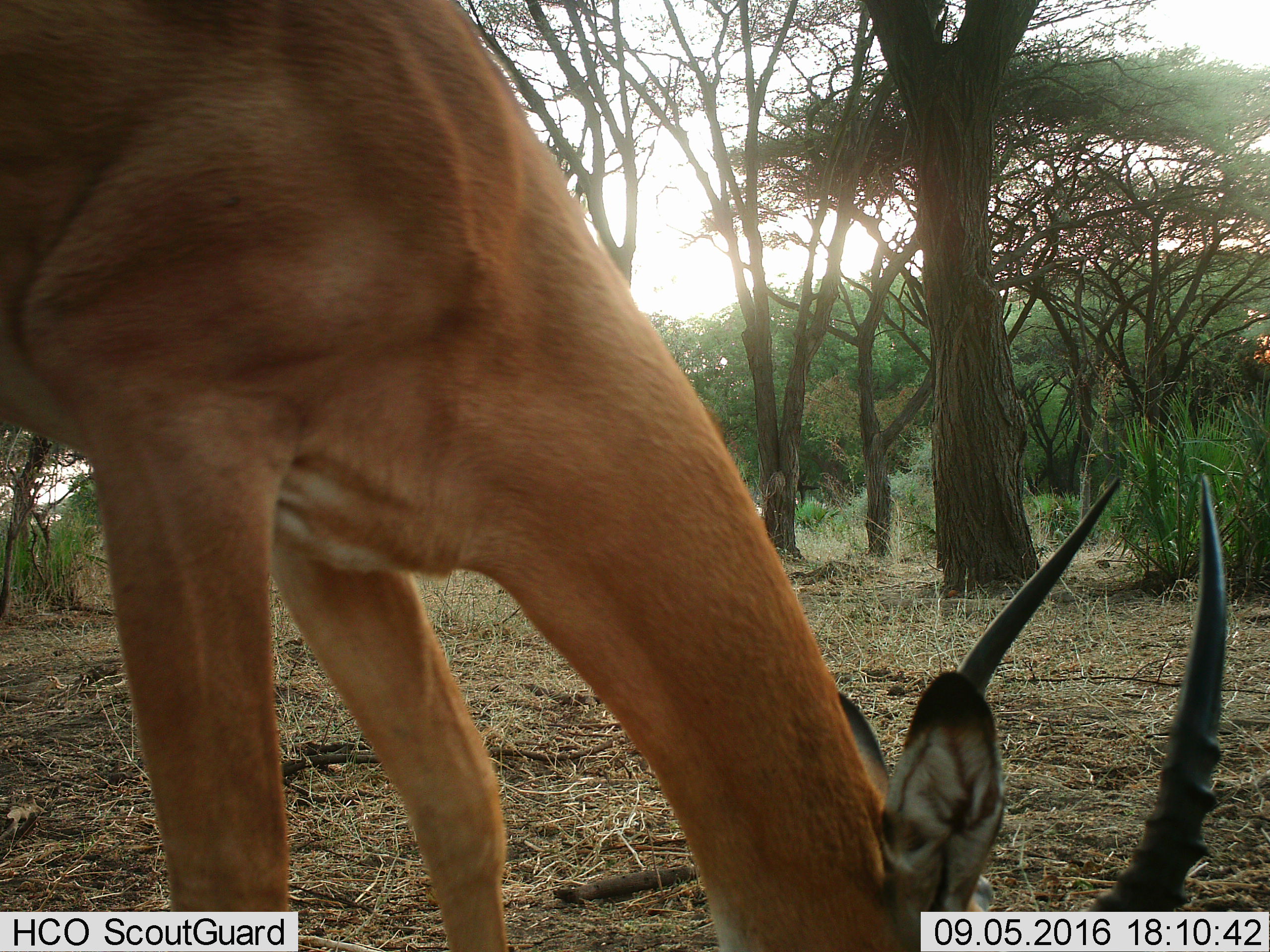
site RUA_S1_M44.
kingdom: Animalia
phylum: Chordata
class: Mammalia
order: Artiodactyla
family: Bovidae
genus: Aepyceros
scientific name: Aepyceros melampus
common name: impala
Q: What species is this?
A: Impala (Aepyceros melampus).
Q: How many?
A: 1.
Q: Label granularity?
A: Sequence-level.